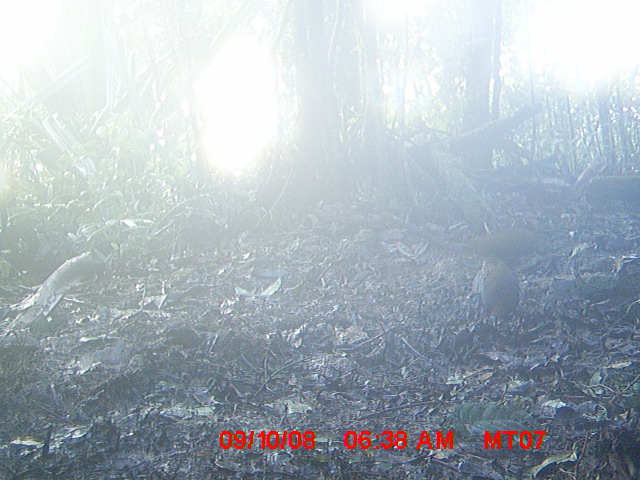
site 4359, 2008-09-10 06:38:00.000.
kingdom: Animalia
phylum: Chordata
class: Aves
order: Gruiformes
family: Sarothruridae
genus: Mentocrex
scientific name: Mentocrex kioloides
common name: madagascar wood rail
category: canirallus kioloides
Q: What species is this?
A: Canirallus kioloides (madagascar wood rail) (Mentocrex kioloides).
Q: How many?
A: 2.